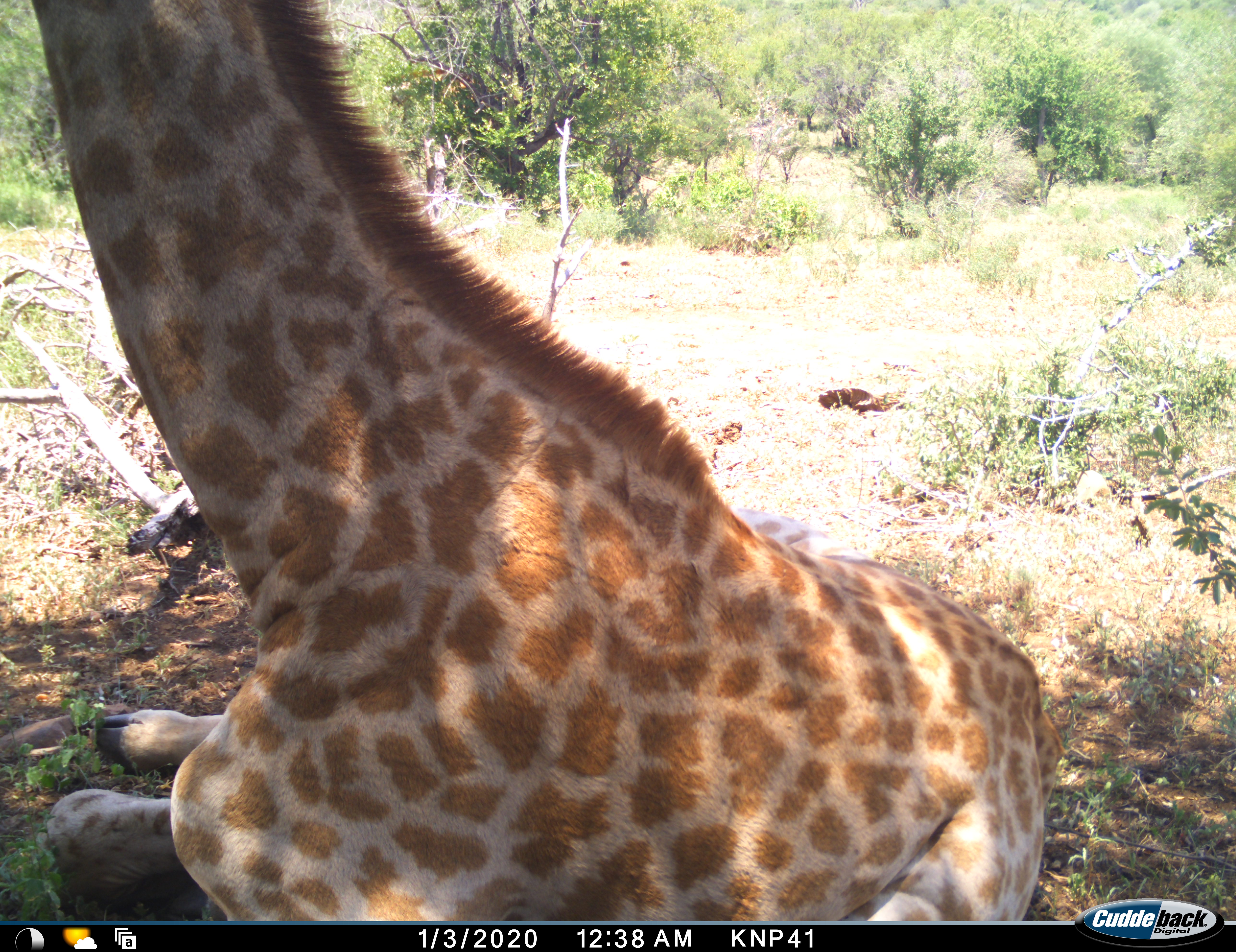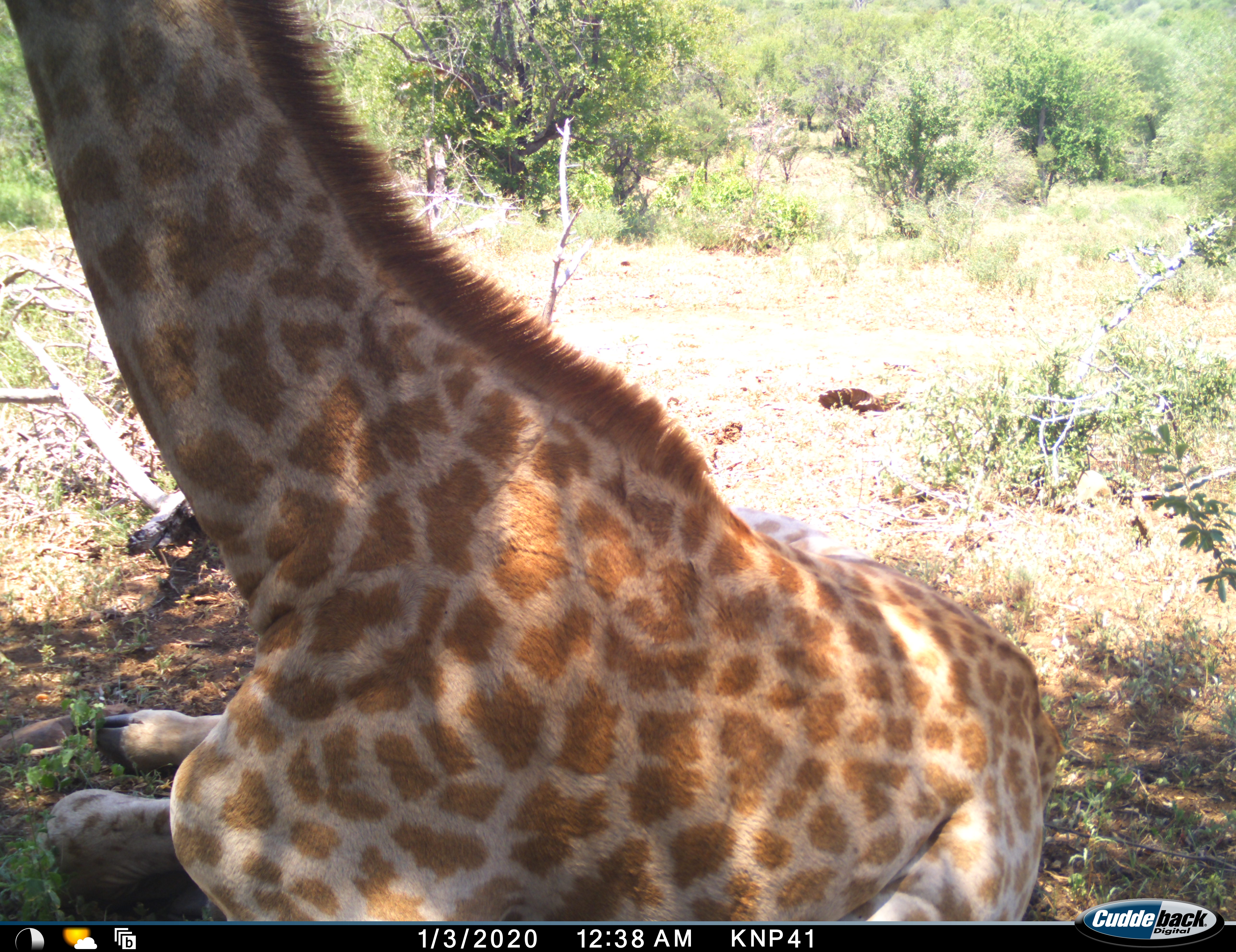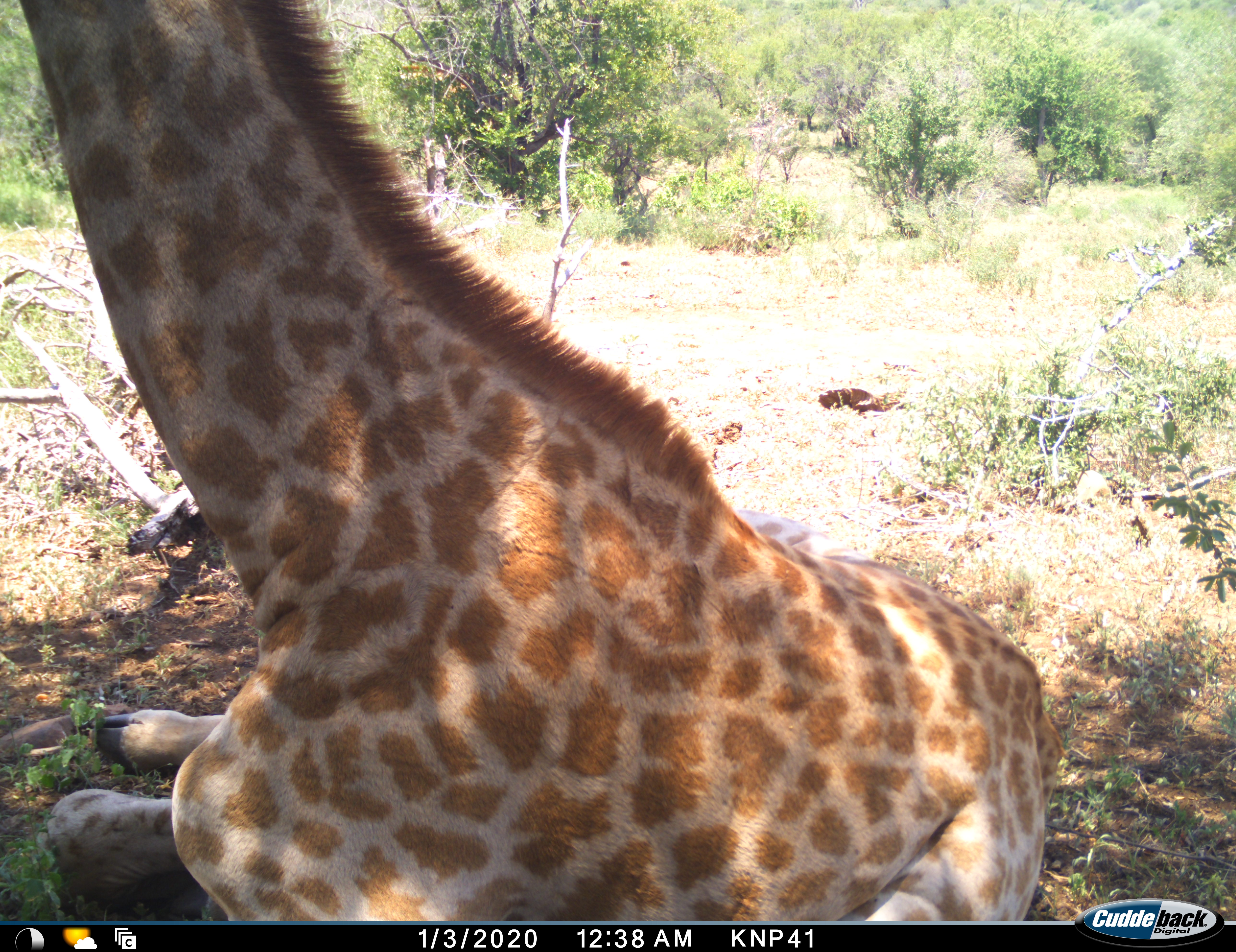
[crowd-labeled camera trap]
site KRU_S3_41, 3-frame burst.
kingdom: Animalia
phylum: Chordata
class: Mammalia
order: Artiodactyla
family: Giraffidae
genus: Giraffa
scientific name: Giraffa camelopardalis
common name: giraffe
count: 1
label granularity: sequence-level